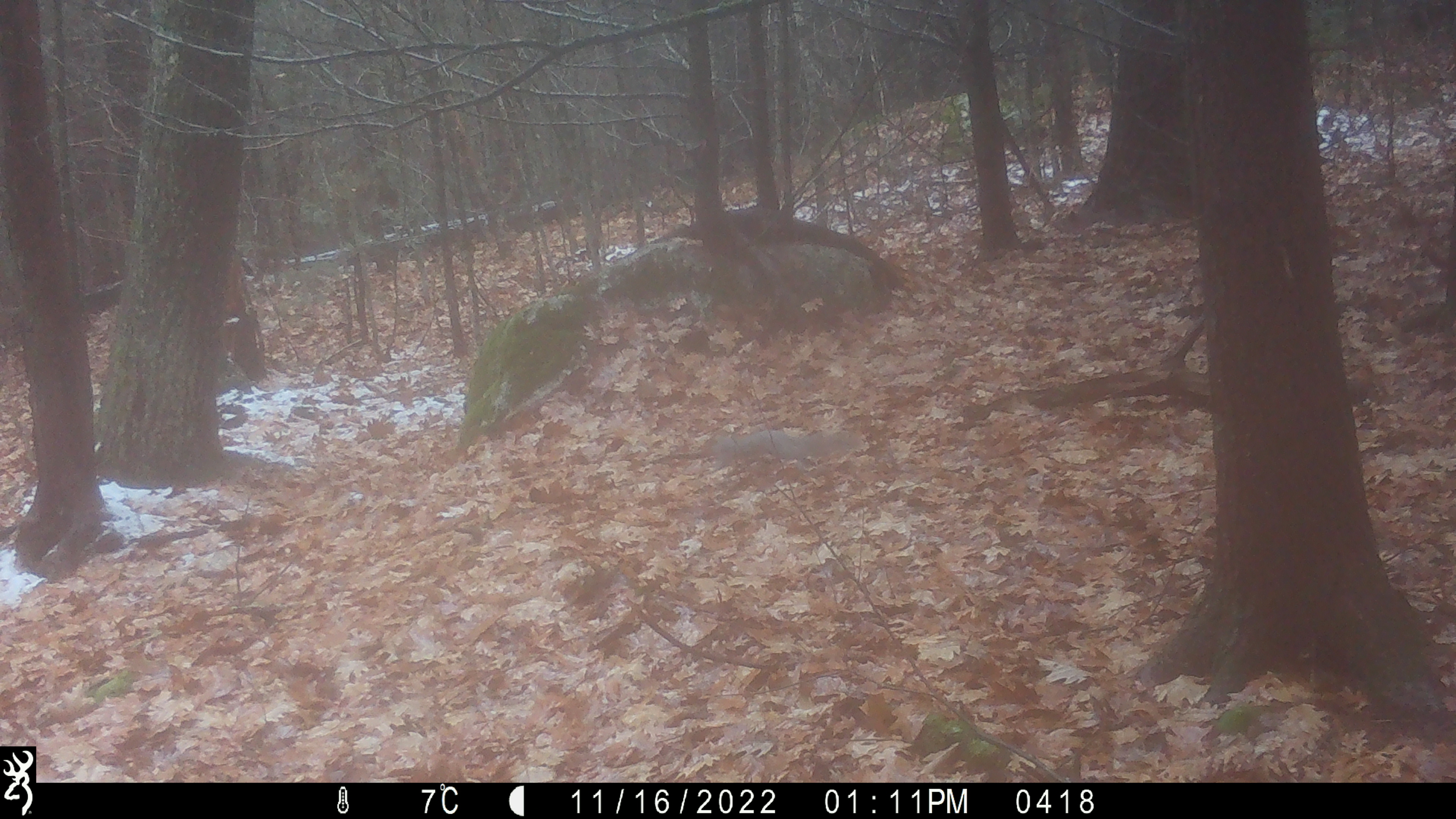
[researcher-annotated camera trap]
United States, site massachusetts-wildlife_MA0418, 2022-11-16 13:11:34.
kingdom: Animalia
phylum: Chordata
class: Mammalia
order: Rodentia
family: Sciuridae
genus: Sciurus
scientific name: Sciurus carolinensis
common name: gray squirrel